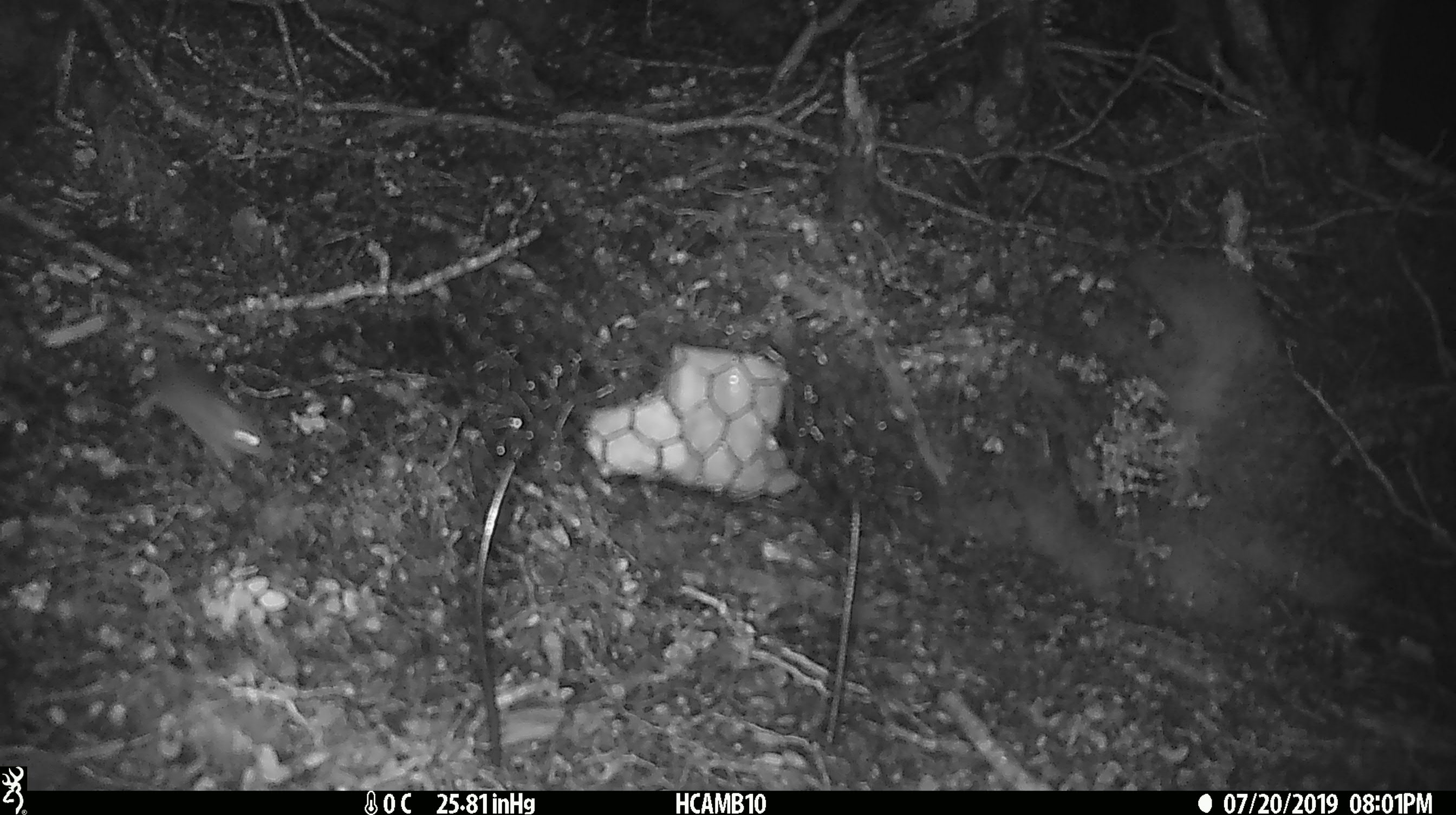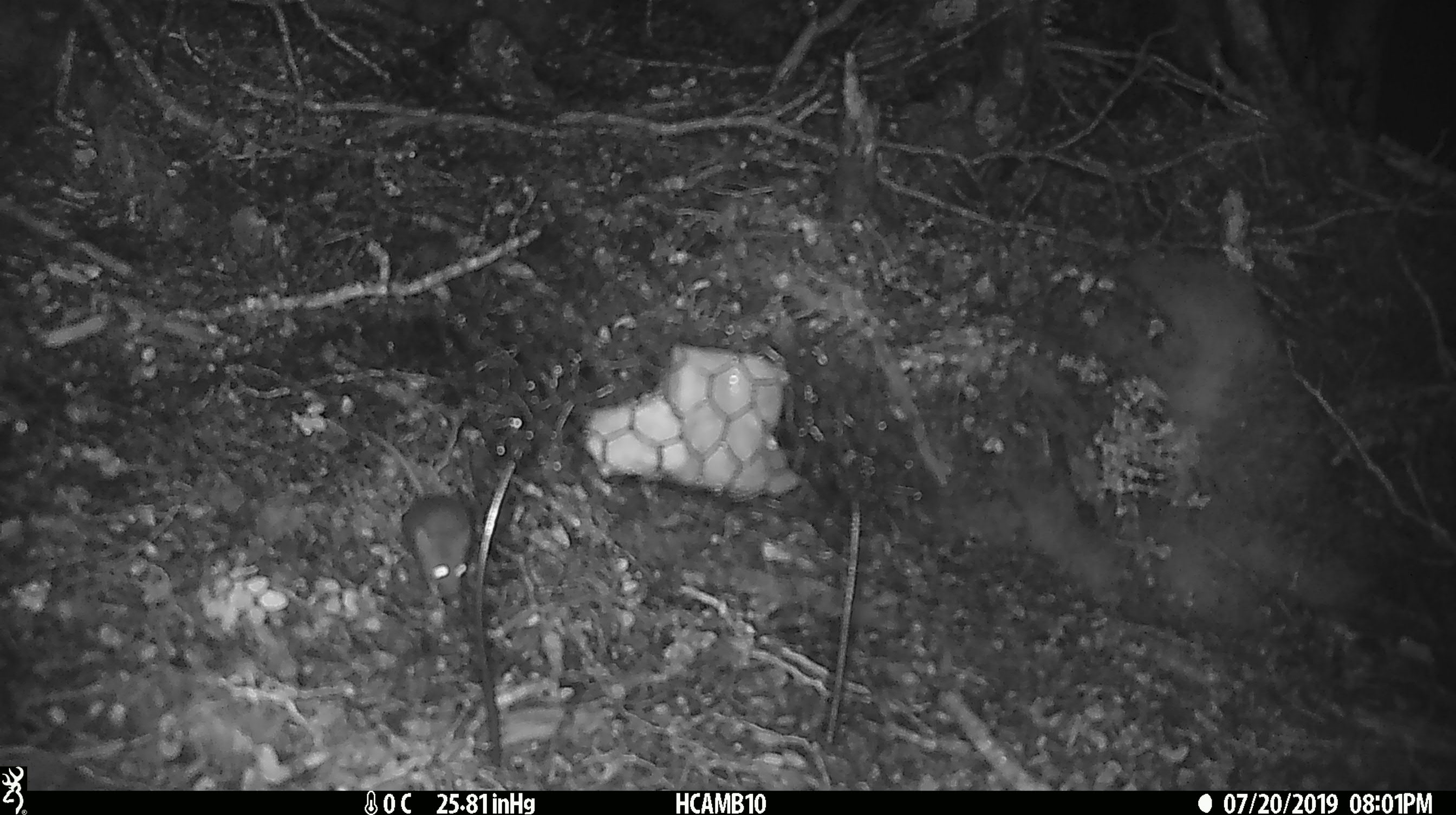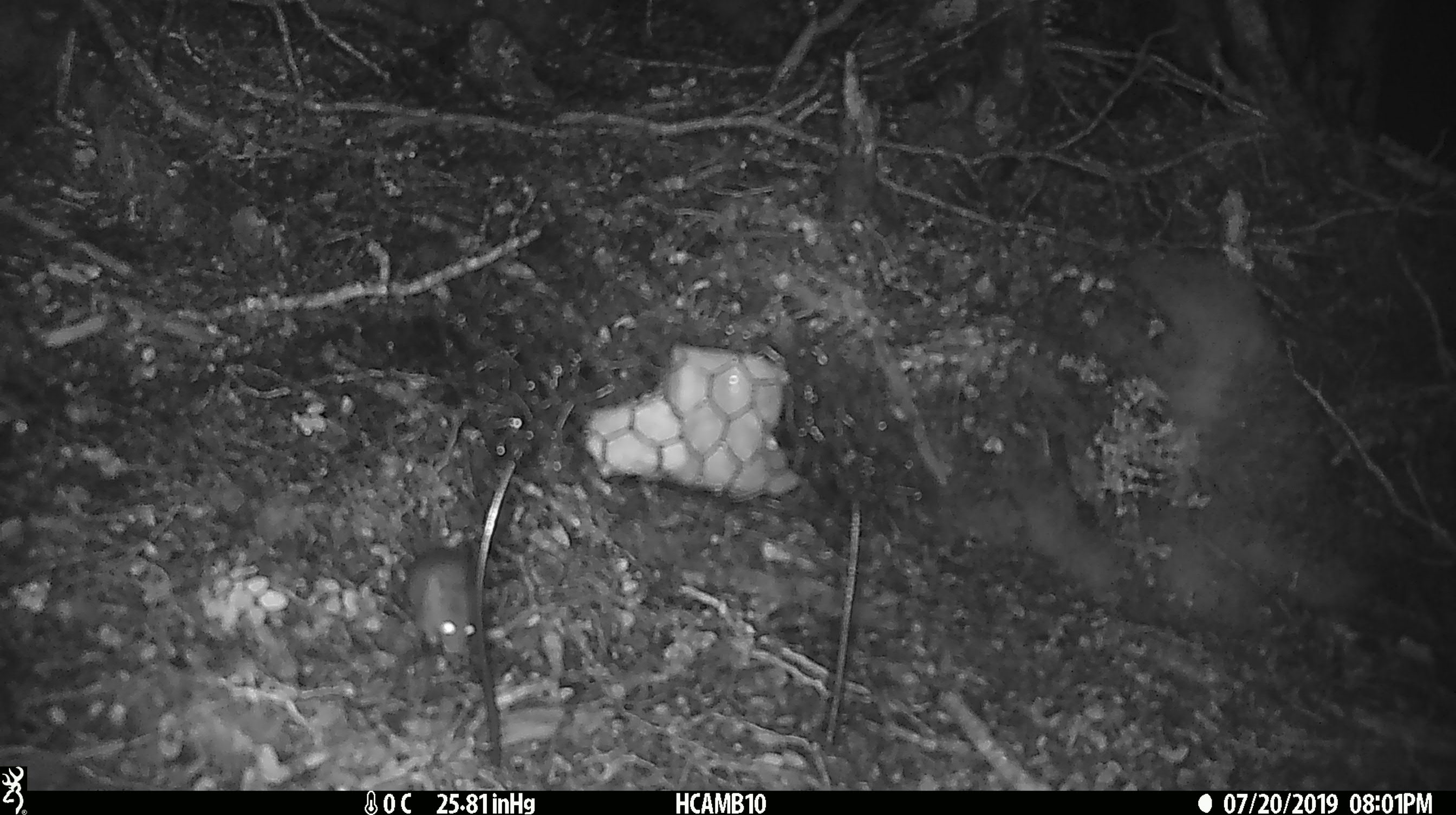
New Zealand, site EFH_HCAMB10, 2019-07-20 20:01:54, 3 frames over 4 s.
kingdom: Animalia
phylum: Chordata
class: Mammalia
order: Rodentia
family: Muridae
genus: Mus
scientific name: Mus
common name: mouse